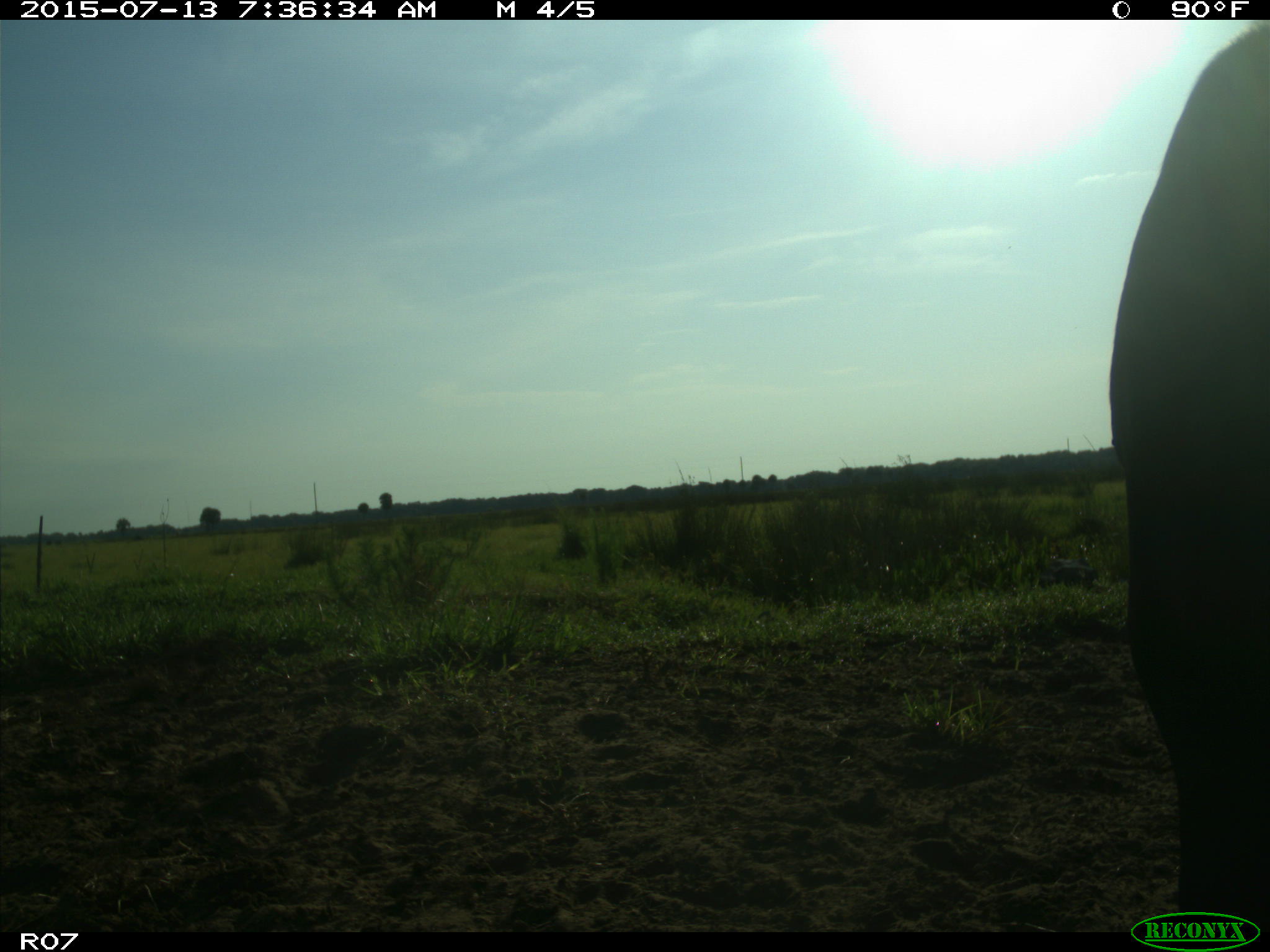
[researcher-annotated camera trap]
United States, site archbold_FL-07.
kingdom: Animalia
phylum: Chordata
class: Mammalia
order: Artiodactyla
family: Bovidae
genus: Bos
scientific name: Bos taurus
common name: domestic cow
Bos taurus (domestic cow).